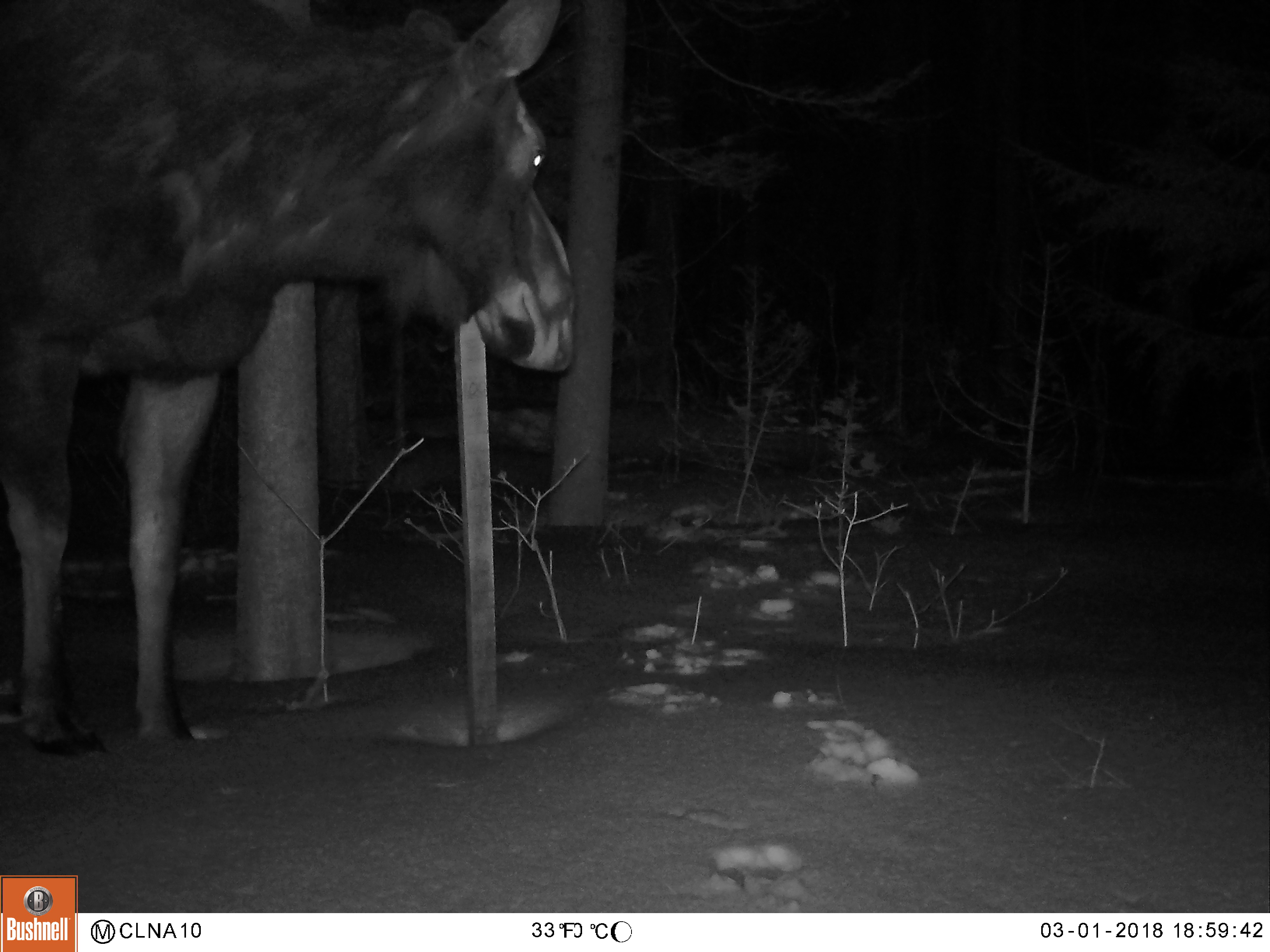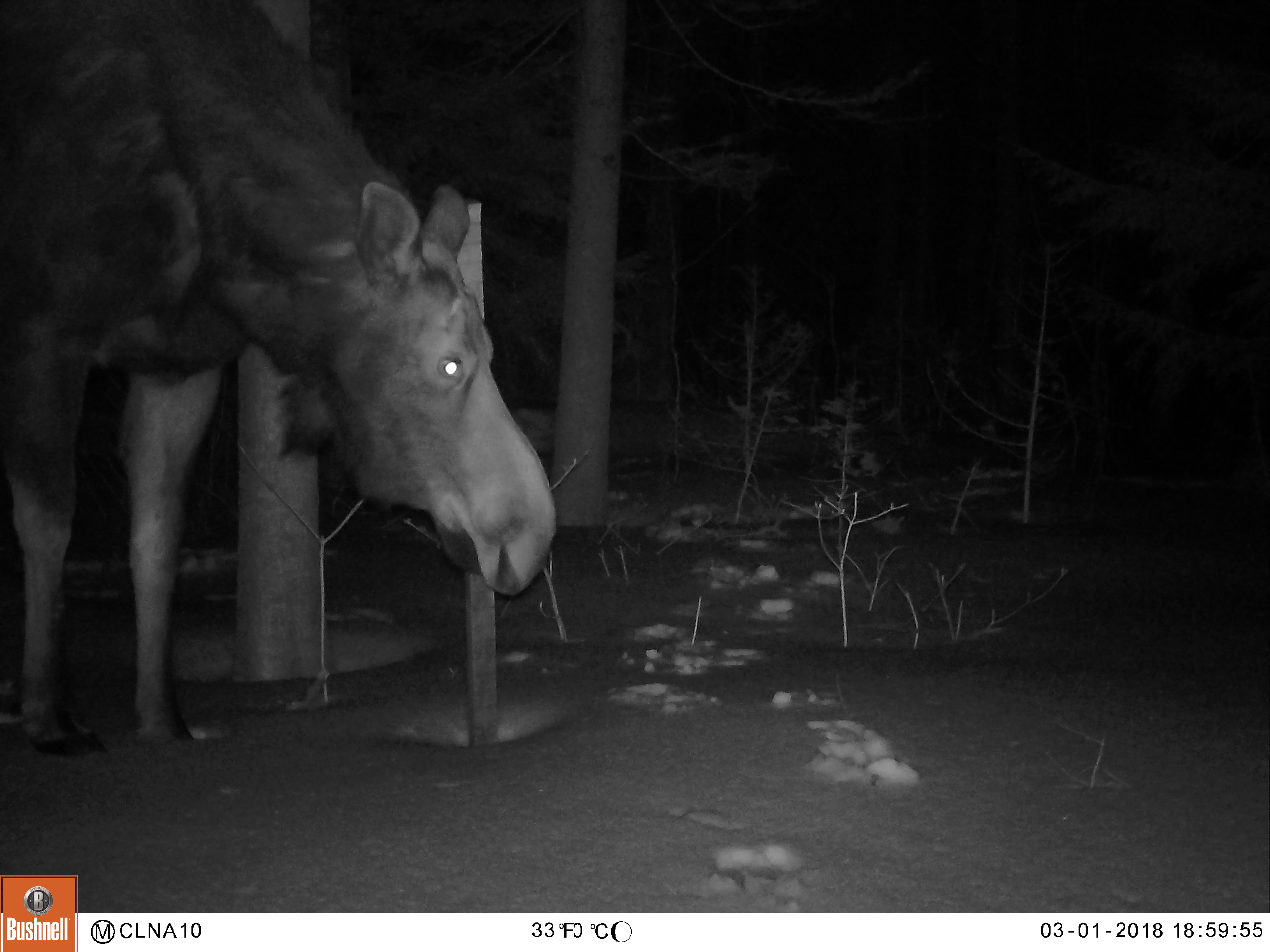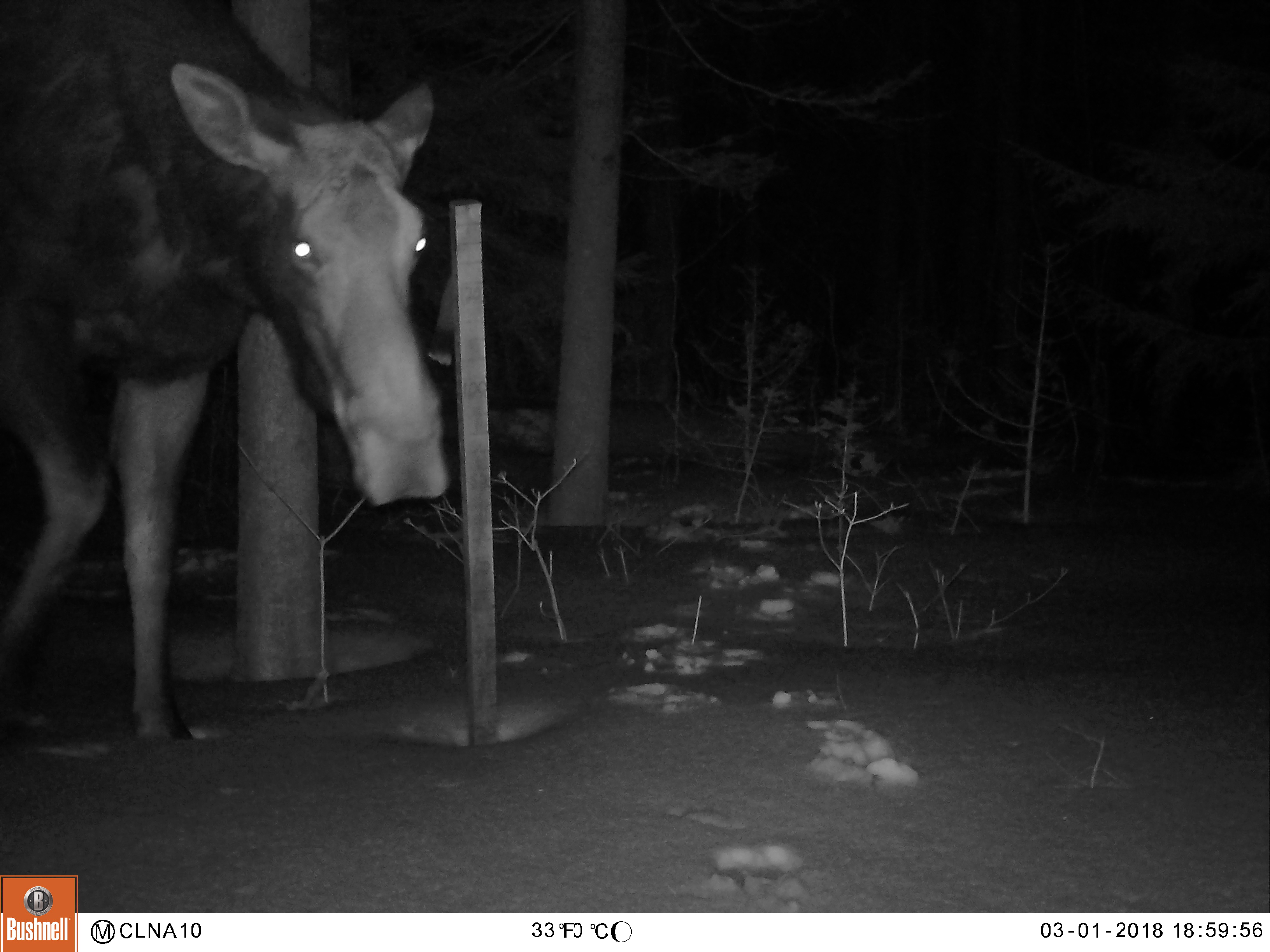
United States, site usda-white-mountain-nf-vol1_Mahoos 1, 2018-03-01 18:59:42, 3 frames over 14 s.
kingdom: Animalia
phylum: Chordata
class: Mammalia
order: Artiodactyla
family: Cervidae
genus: Alces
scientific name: Alces alces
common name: moose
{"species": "moose (Alces alces)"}